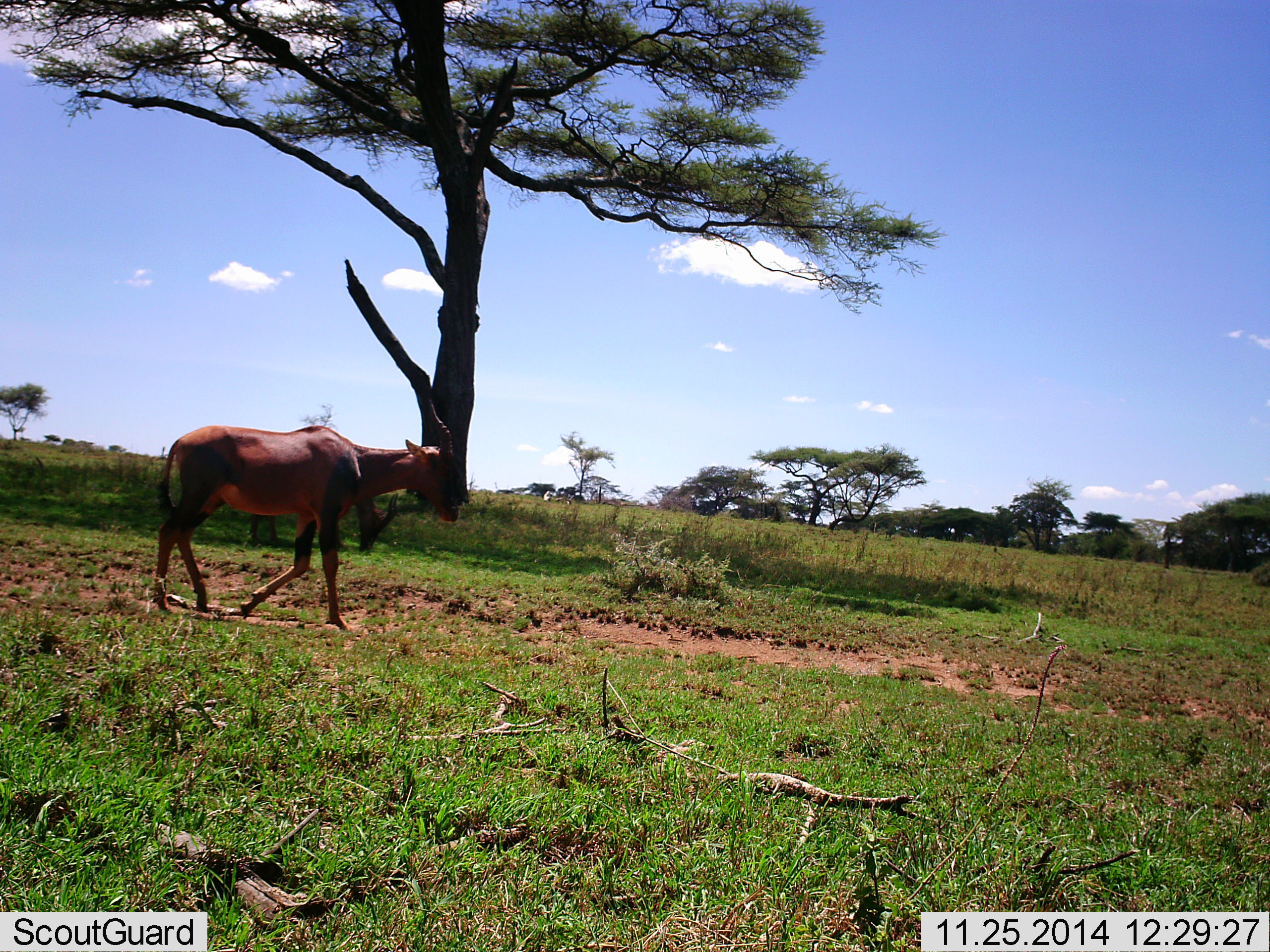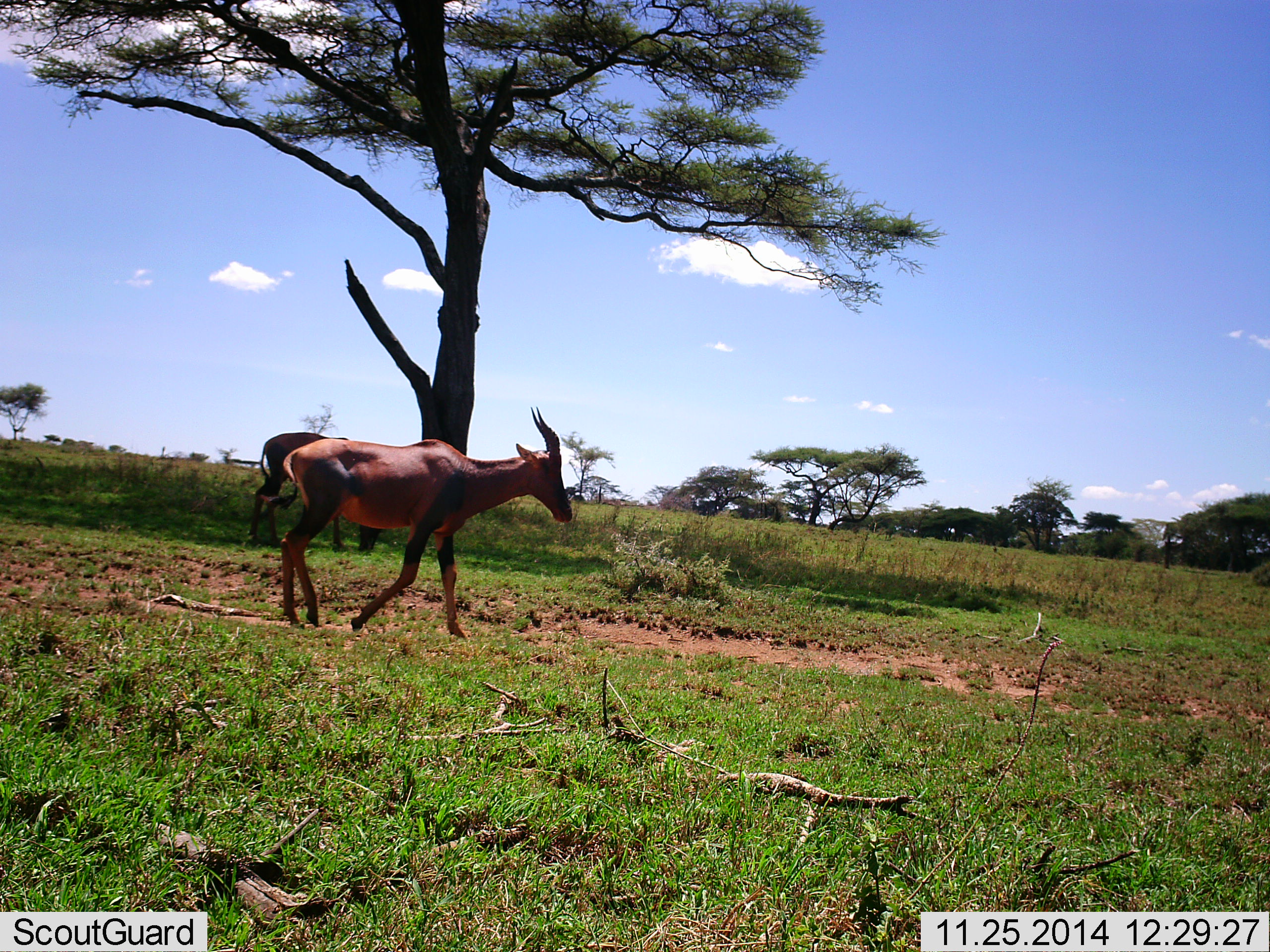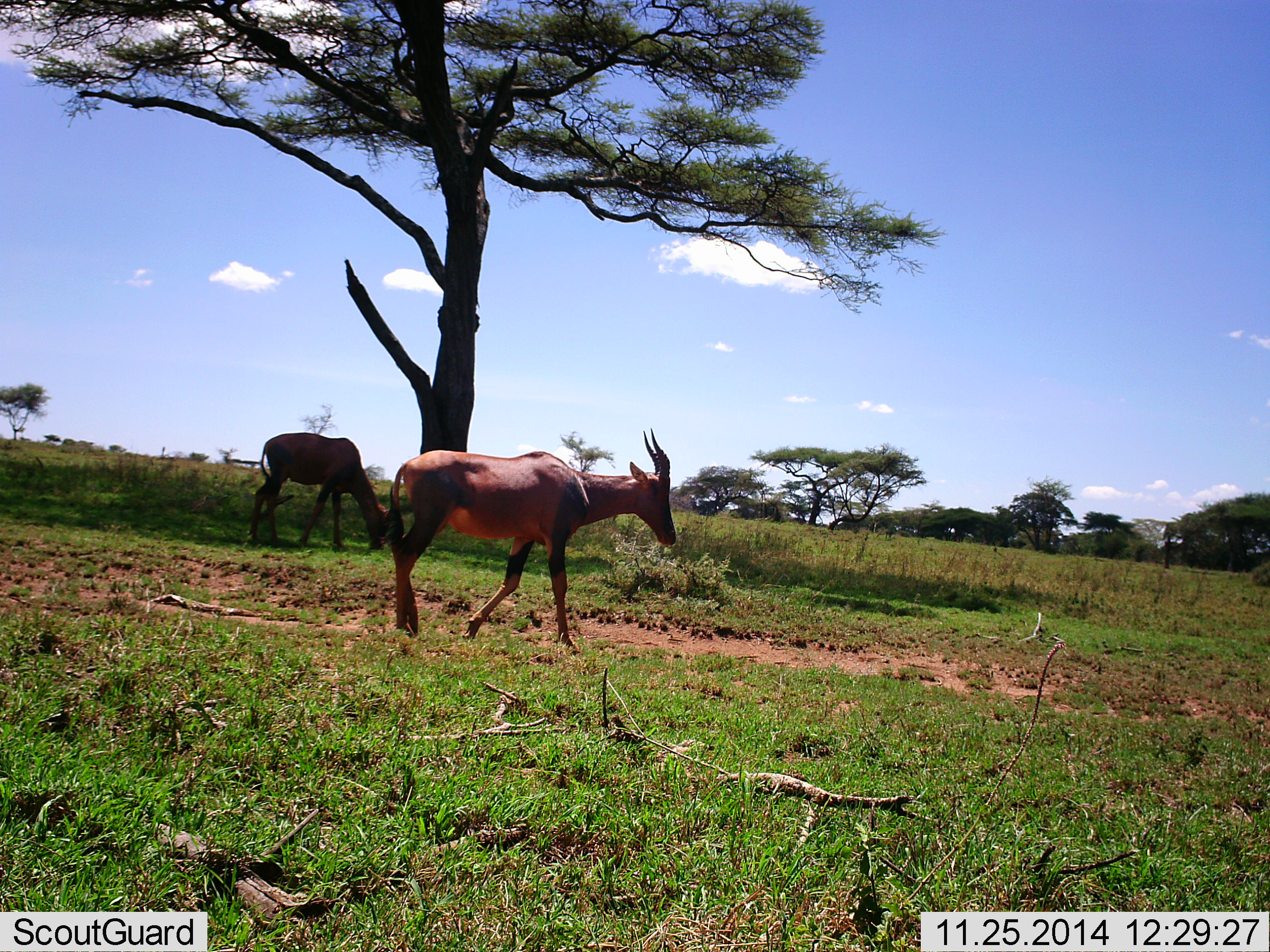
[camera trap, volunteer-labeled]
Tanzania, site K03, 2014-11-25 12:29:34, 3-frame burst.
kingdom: Animalia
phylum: Chordata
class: Mammalia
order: Artiodactyla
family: Bovidae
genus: Damaliscus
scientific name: Damaliscus lunatus jimela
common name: topi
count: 2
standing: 50%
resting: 0%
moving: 80%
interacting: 0%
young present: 0%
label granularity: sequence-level